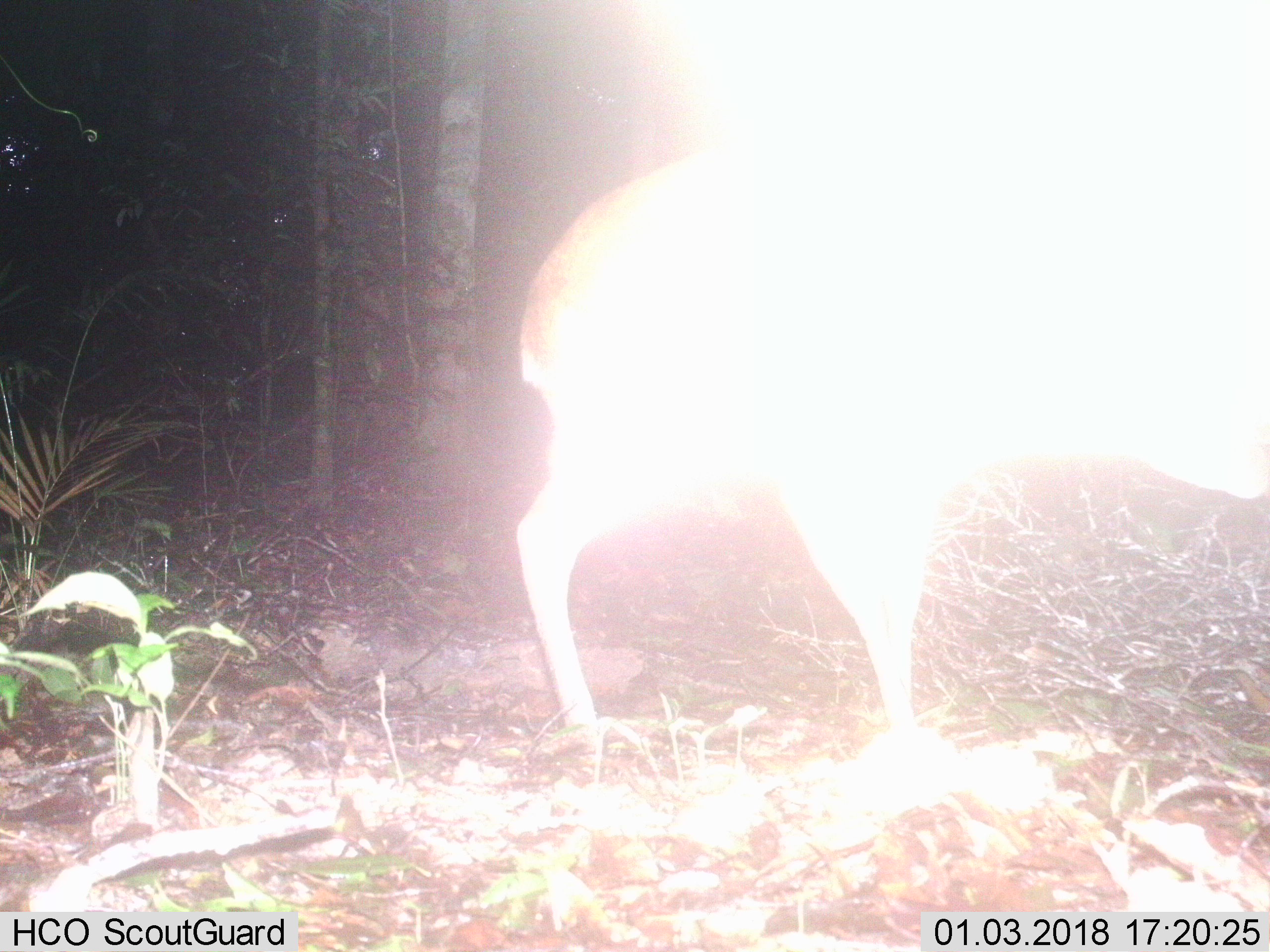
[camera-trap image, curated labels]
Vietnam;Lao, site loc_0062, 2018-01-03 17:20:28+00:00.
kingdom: Animalia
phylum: Chordata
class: Mammalia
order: Artiodactyla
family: Cervidae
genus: Muntiacus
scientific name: Muntiacus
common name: muntjacs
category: unidentified muntjac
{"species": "unidentified muntjac (muntjacs) (Muntiacus)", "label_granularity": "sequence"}